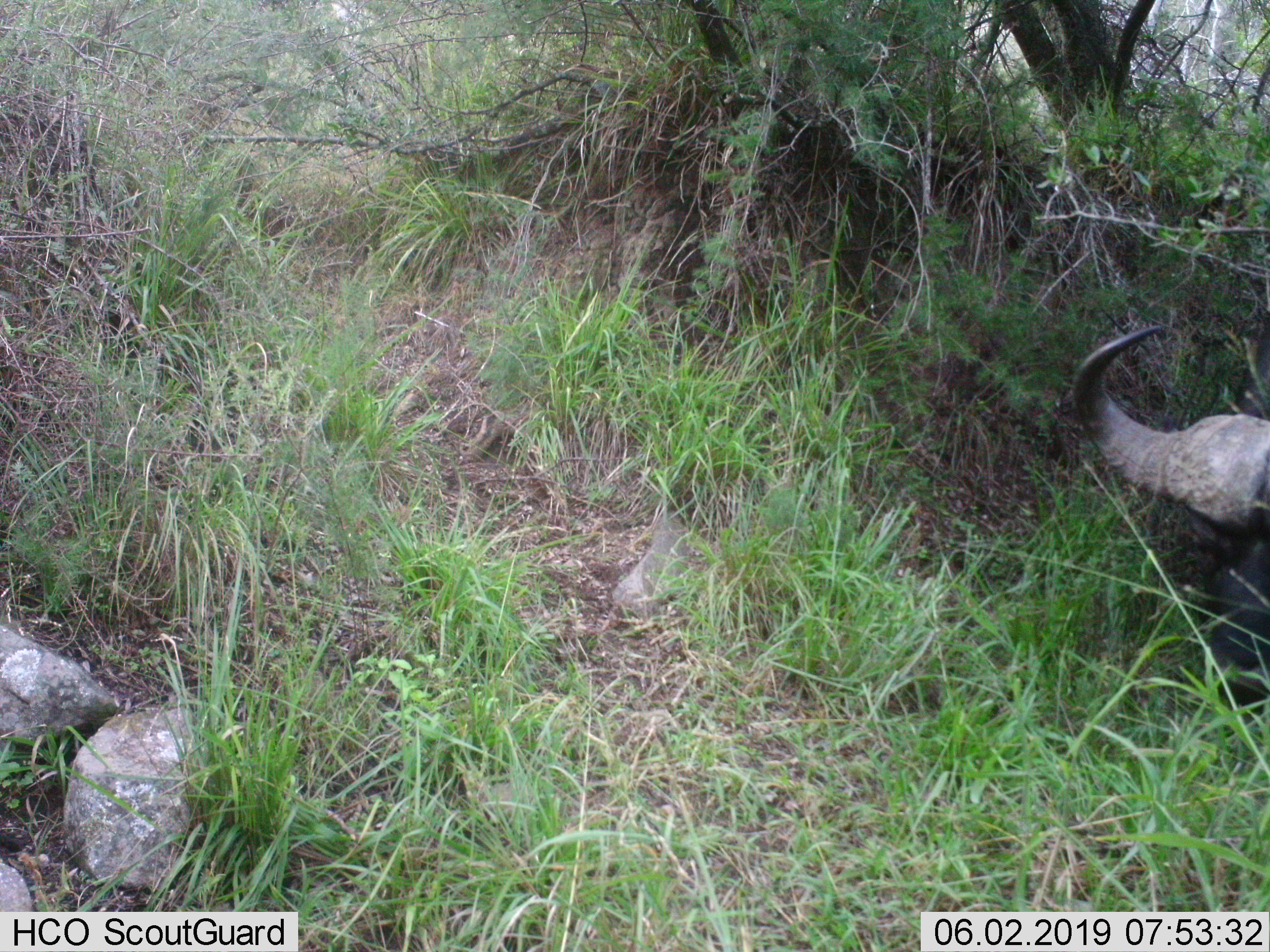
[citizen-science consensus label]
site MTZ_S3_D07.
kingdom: Animalia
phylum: Chordata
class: Mammalia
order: Artiodactyla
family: Bovidae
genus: Syncerus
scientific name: Syncerus caffer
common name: african buffalo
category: buffalo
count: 1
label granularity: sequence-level